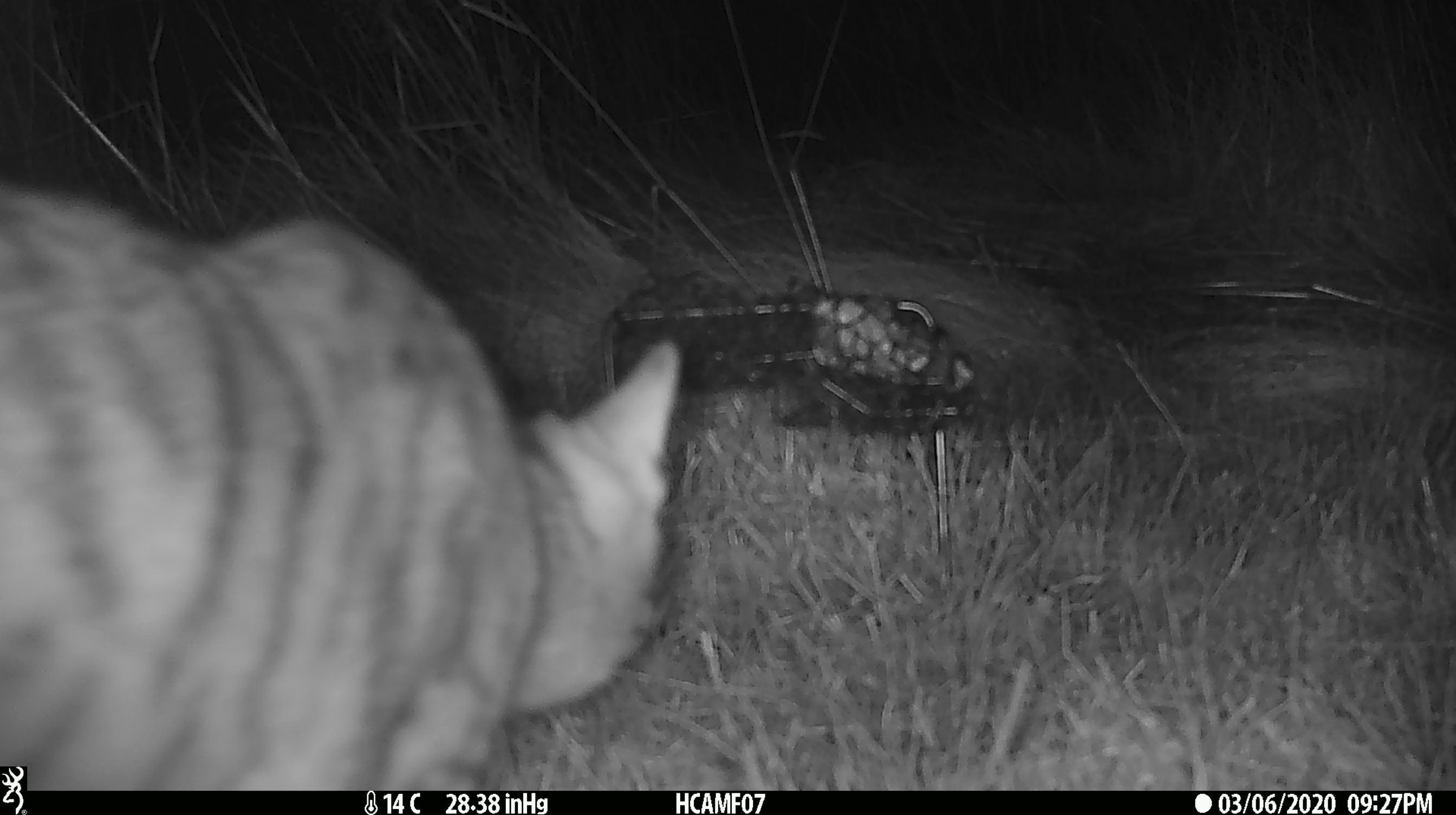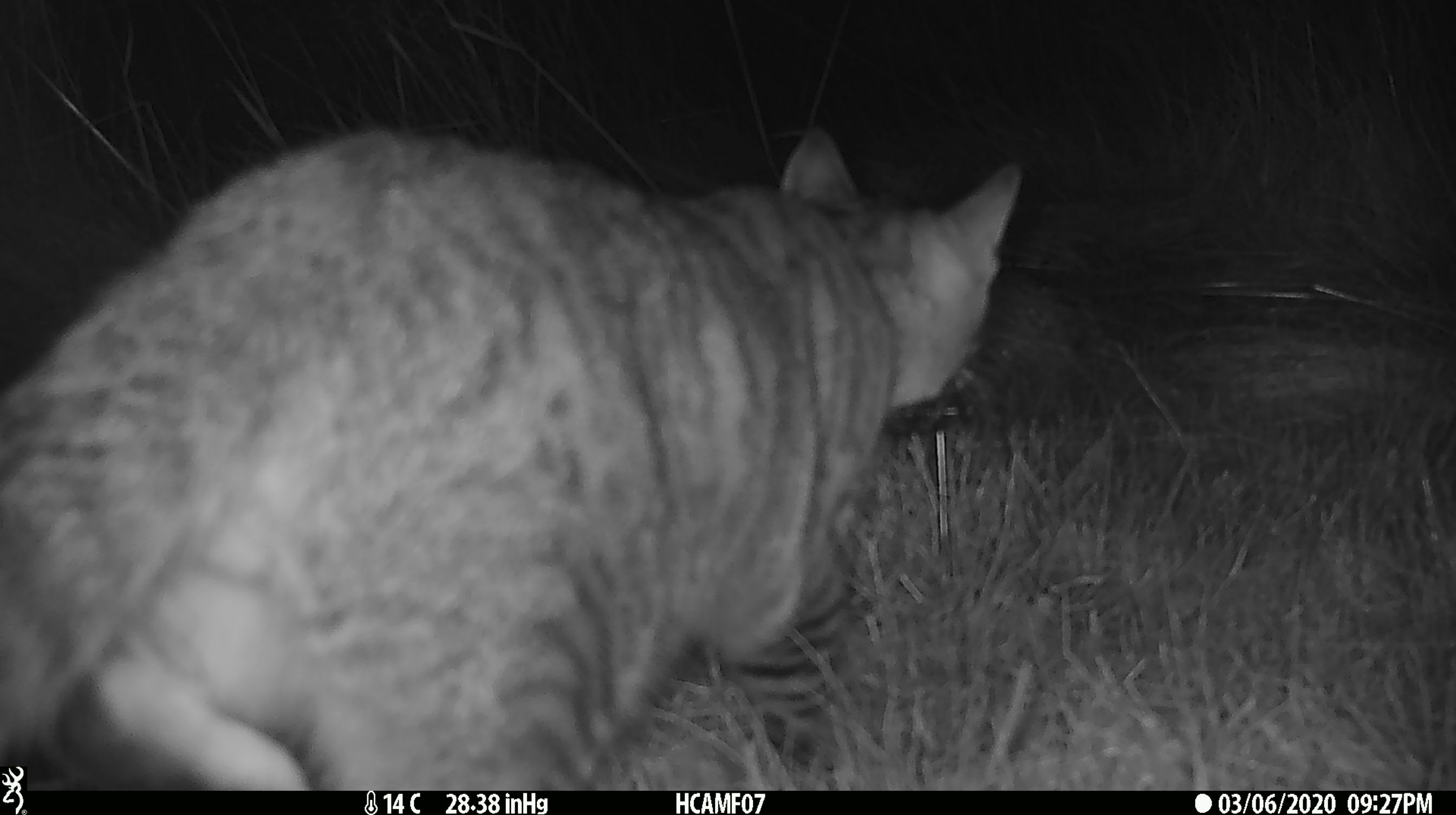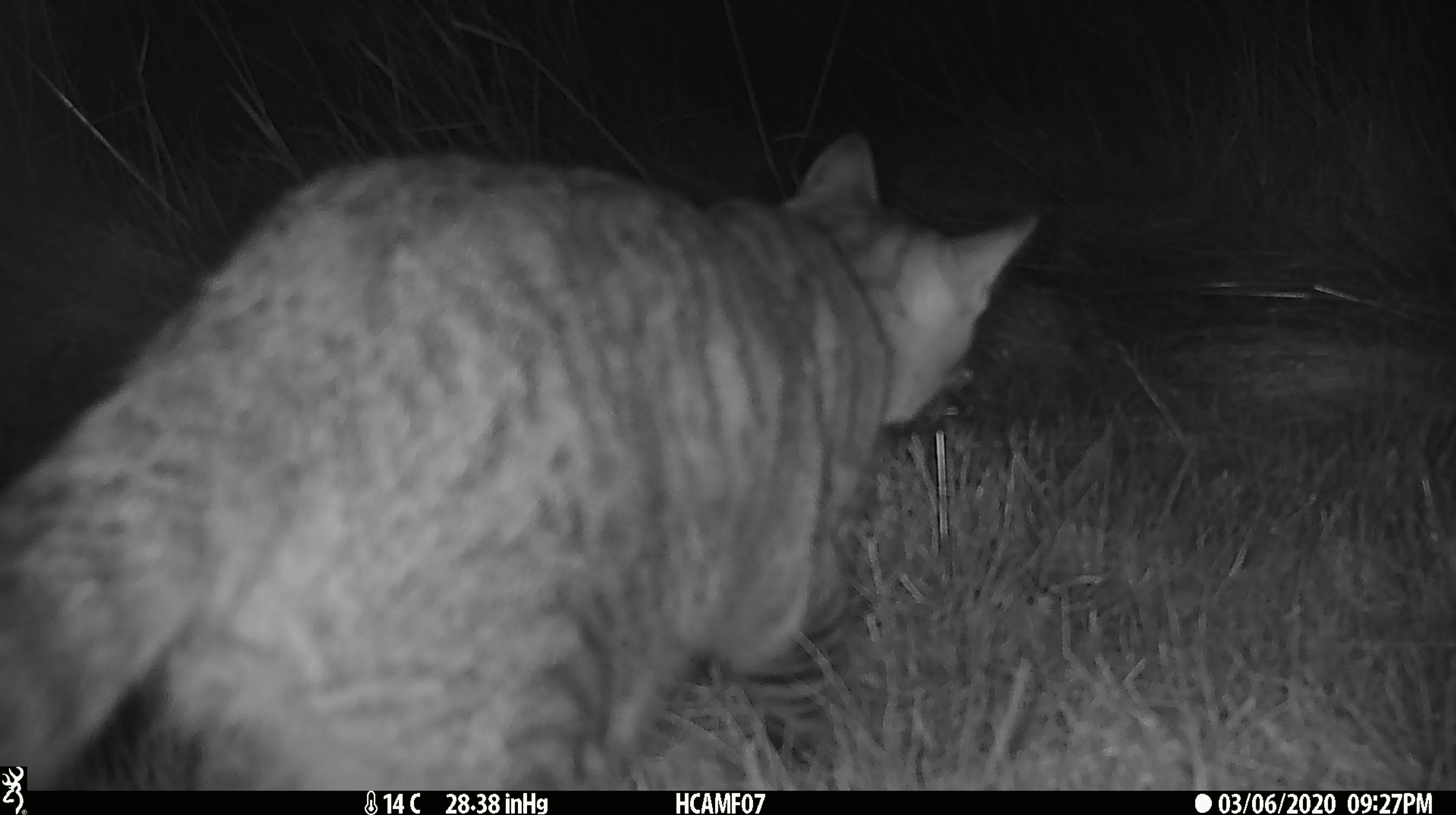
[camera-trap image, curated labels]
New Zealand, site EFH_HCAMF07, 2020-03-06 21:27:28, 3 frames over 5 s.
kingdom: Animalia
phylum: Chordata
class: Mammalia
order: Carnivora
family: Felidae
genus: Felis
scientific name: Felis catus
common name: domestic cat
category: cat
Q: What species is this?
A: Cat (domestic cat) (Felis catus).